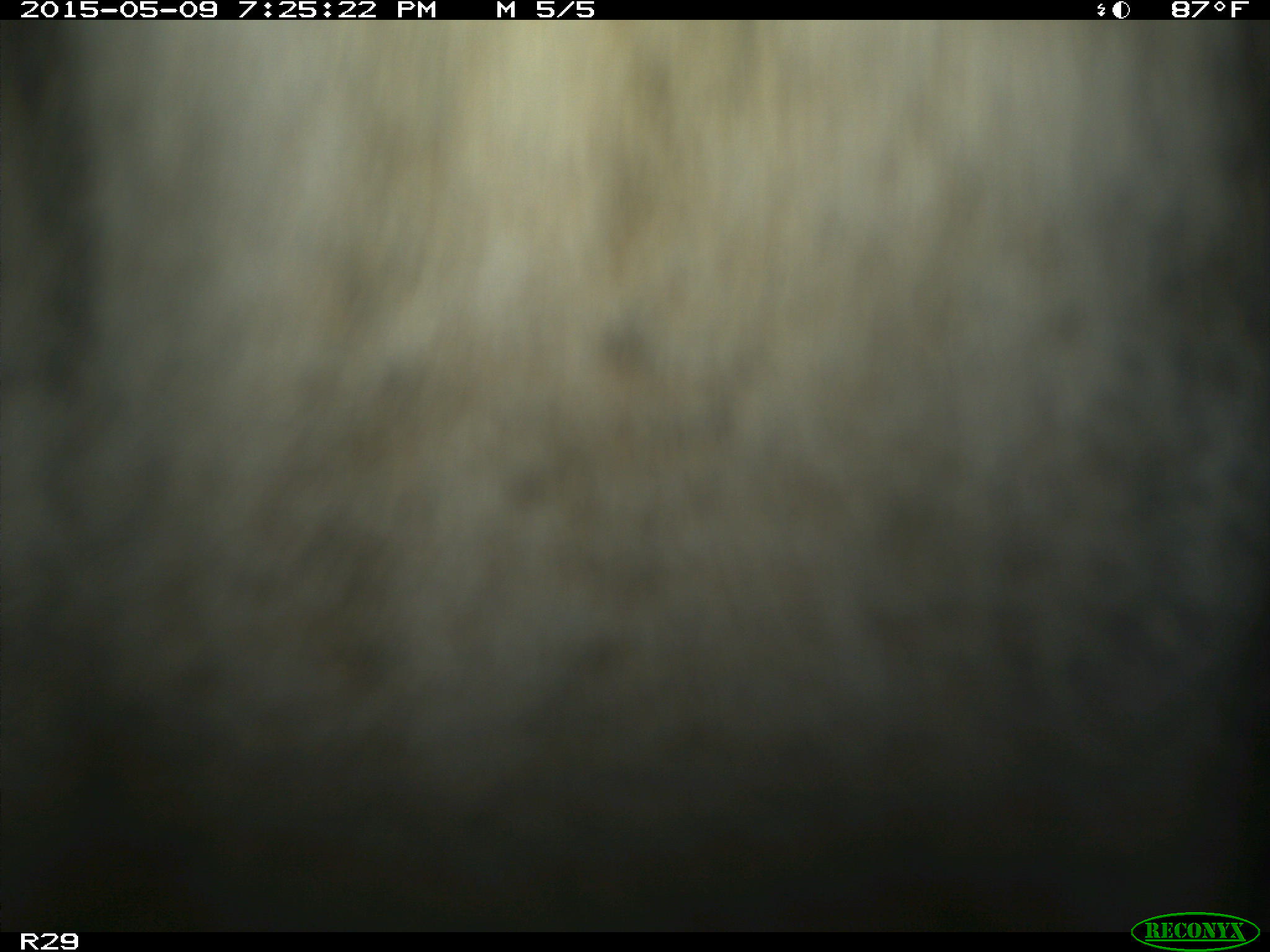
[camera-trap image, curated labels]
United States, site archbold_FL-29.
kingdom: Animalia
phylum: Chordata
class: Mammalia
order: Artiodactyla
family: Bovidae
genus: Bos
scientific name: Bos taurus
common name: domestic cow